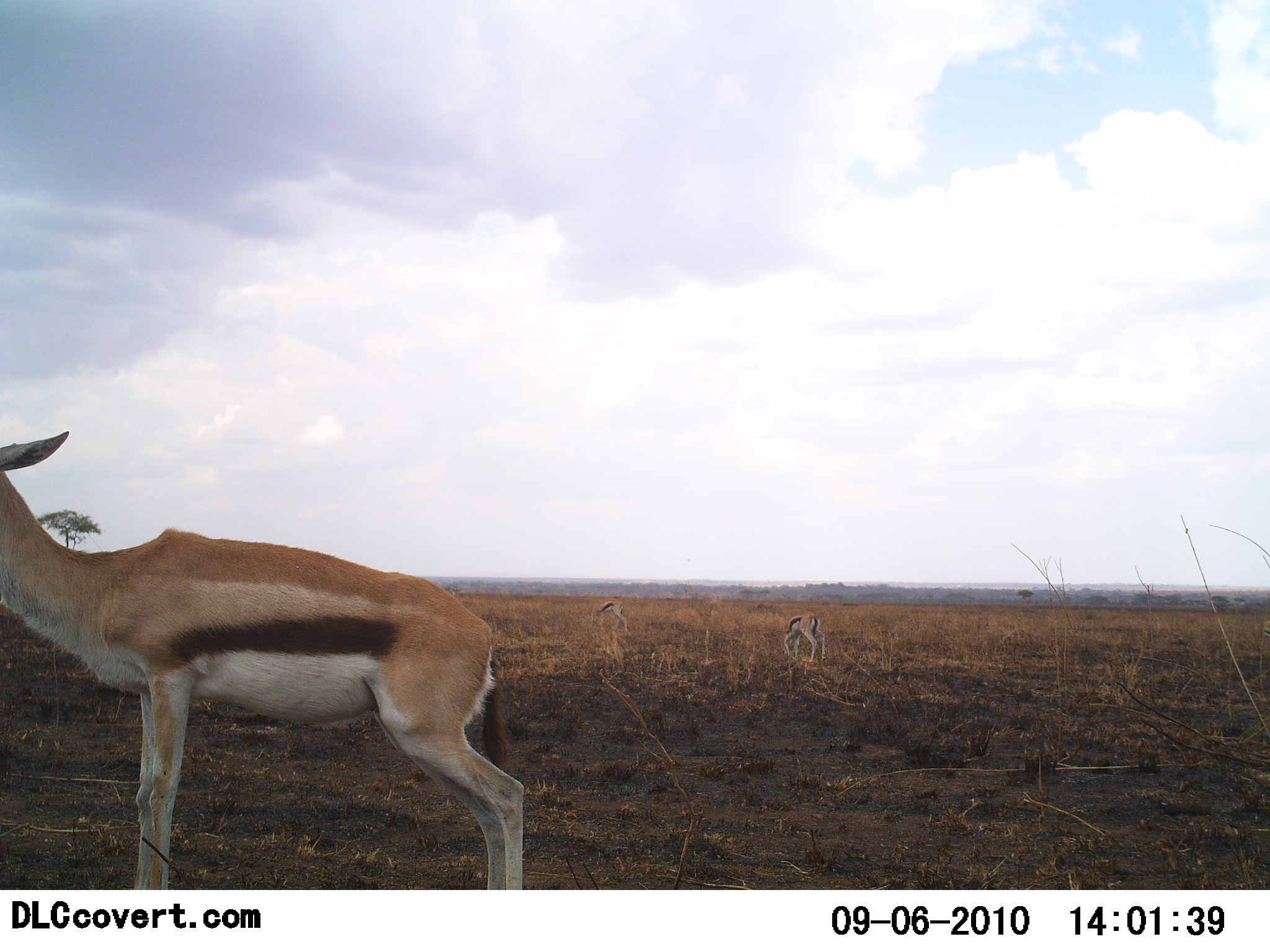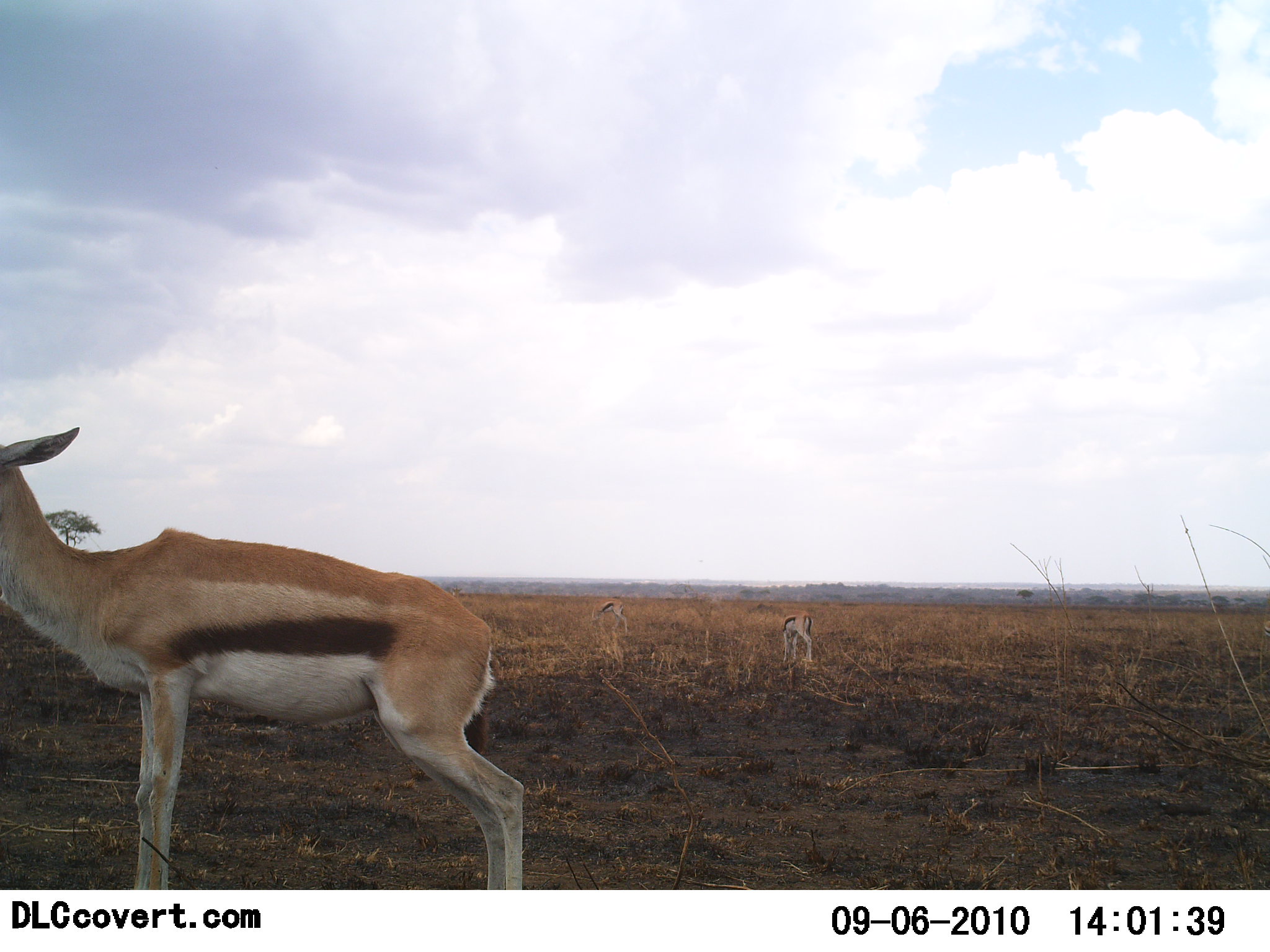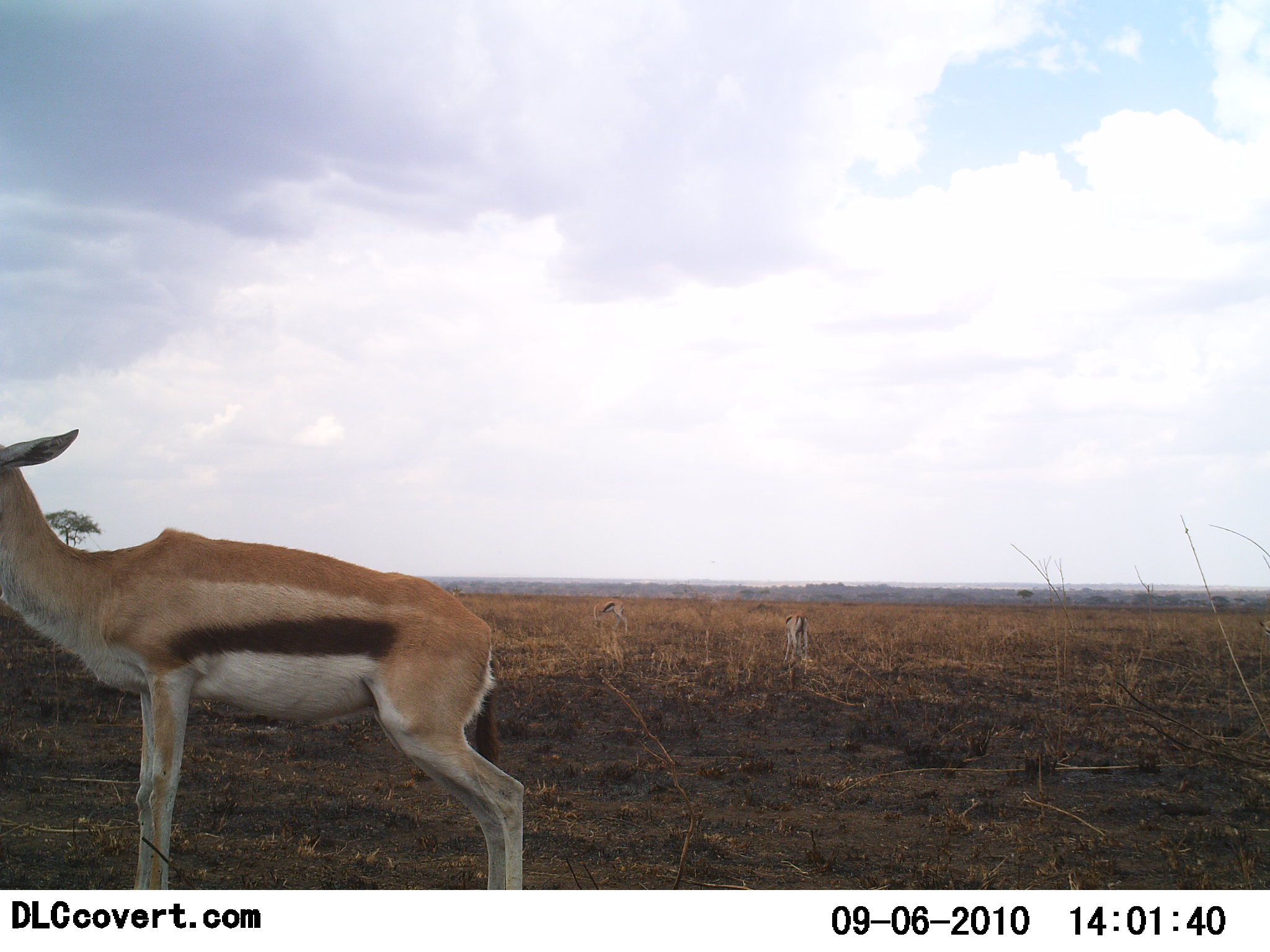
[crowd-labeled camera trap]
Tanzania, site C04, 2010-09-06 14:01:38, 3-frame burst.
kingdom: Animalia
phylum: Chordata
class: Mammalia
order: Artiodactyla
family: Bovidae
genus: Eudorcas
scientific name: Eudorcas thomsonii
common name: thomson's gazelle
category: gazellethomsons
Gazellethomsons (thomson's gazelle) (Eudorcas thomsonii), count 3. Behavior (volunteer vote fractions): standing 93%, resting 7%, moving 0%, interacting 0%. Young present (vote fraction): 0%. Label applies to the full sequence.